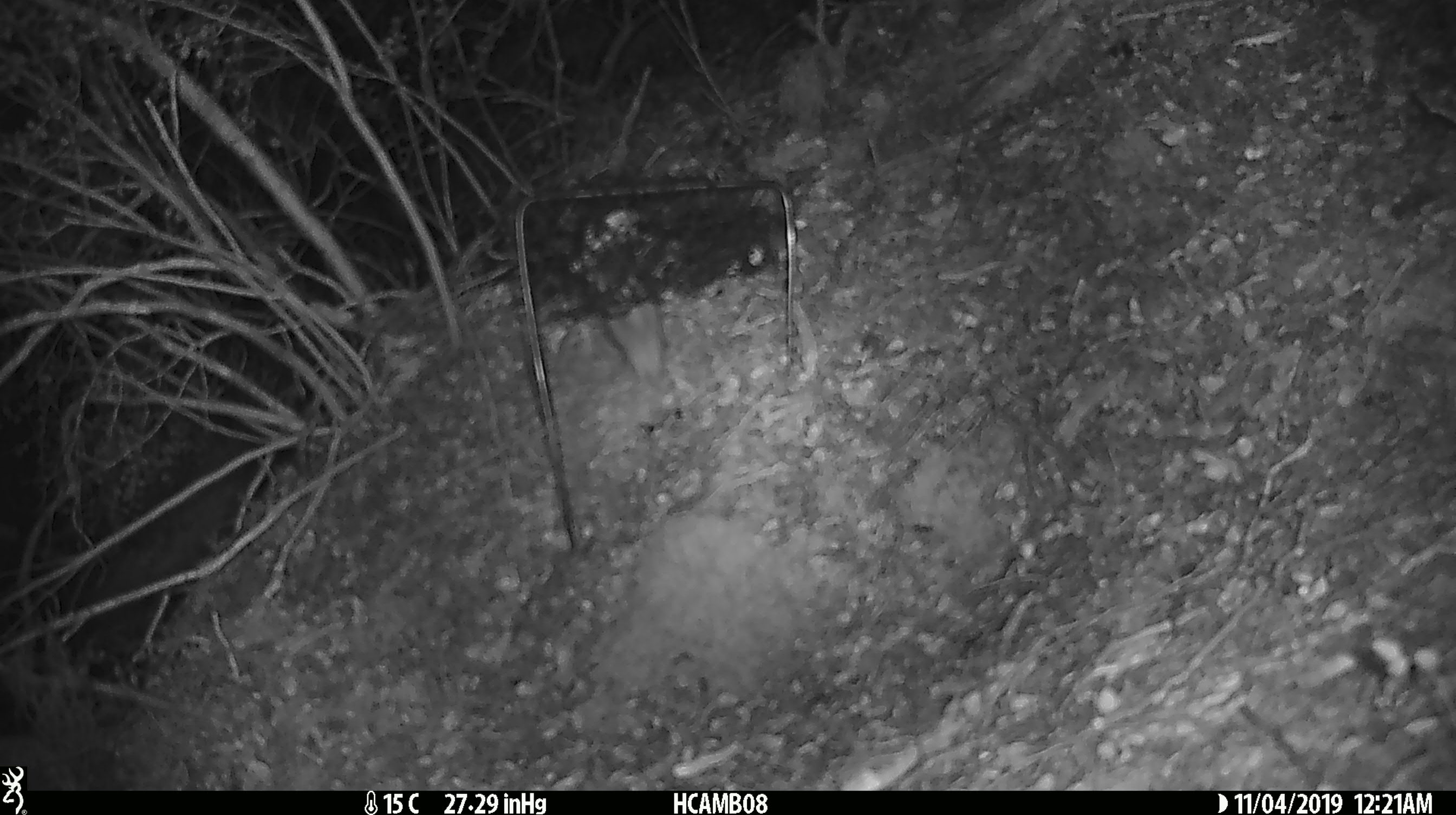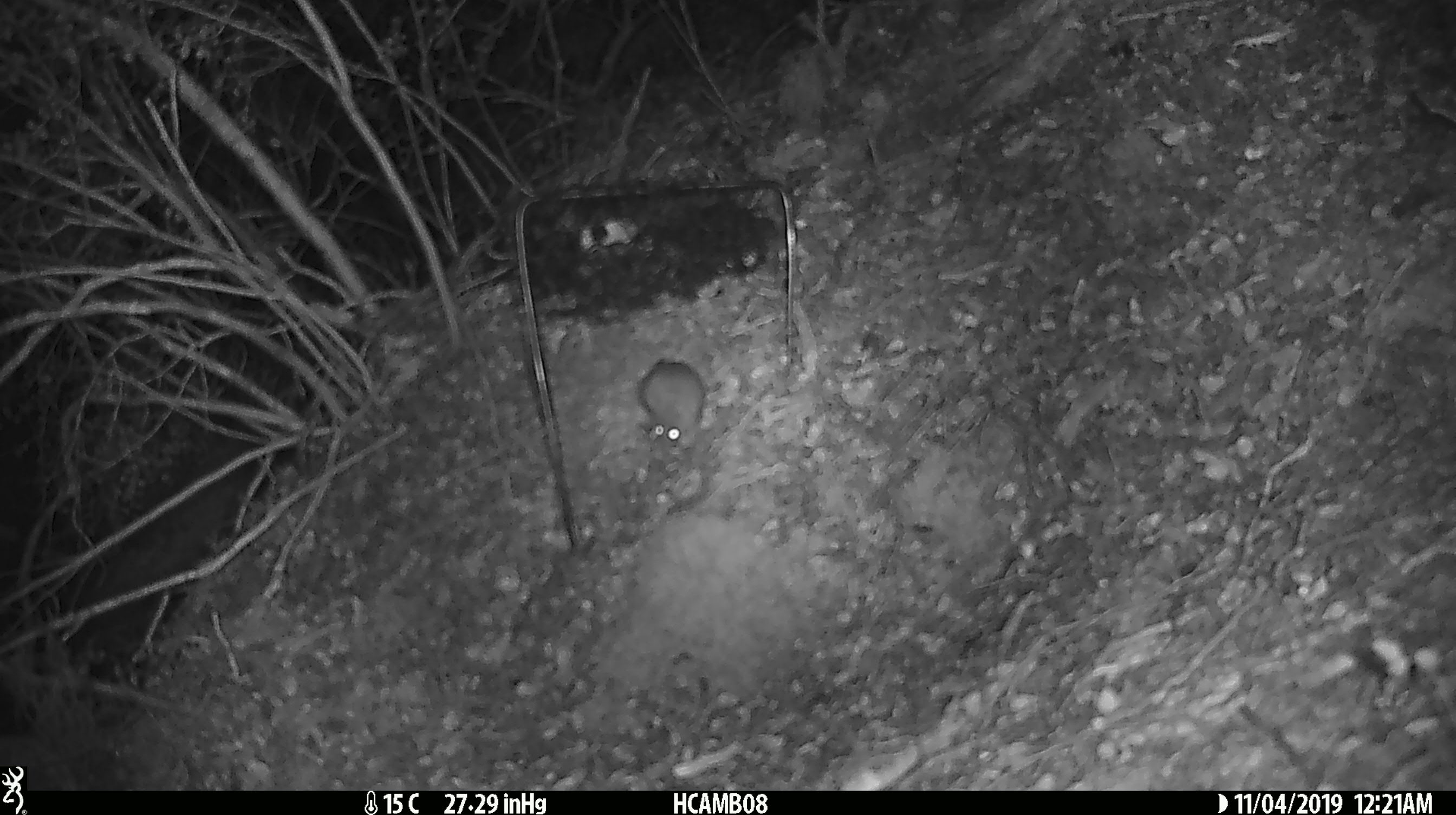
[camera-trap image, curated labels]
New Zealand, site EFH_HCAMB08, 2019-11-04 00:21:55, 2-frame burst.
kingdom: Animalia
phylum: Chordata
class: Mammalia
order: Rodentia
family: Muridae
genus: Mus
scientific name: Mus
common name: mouse